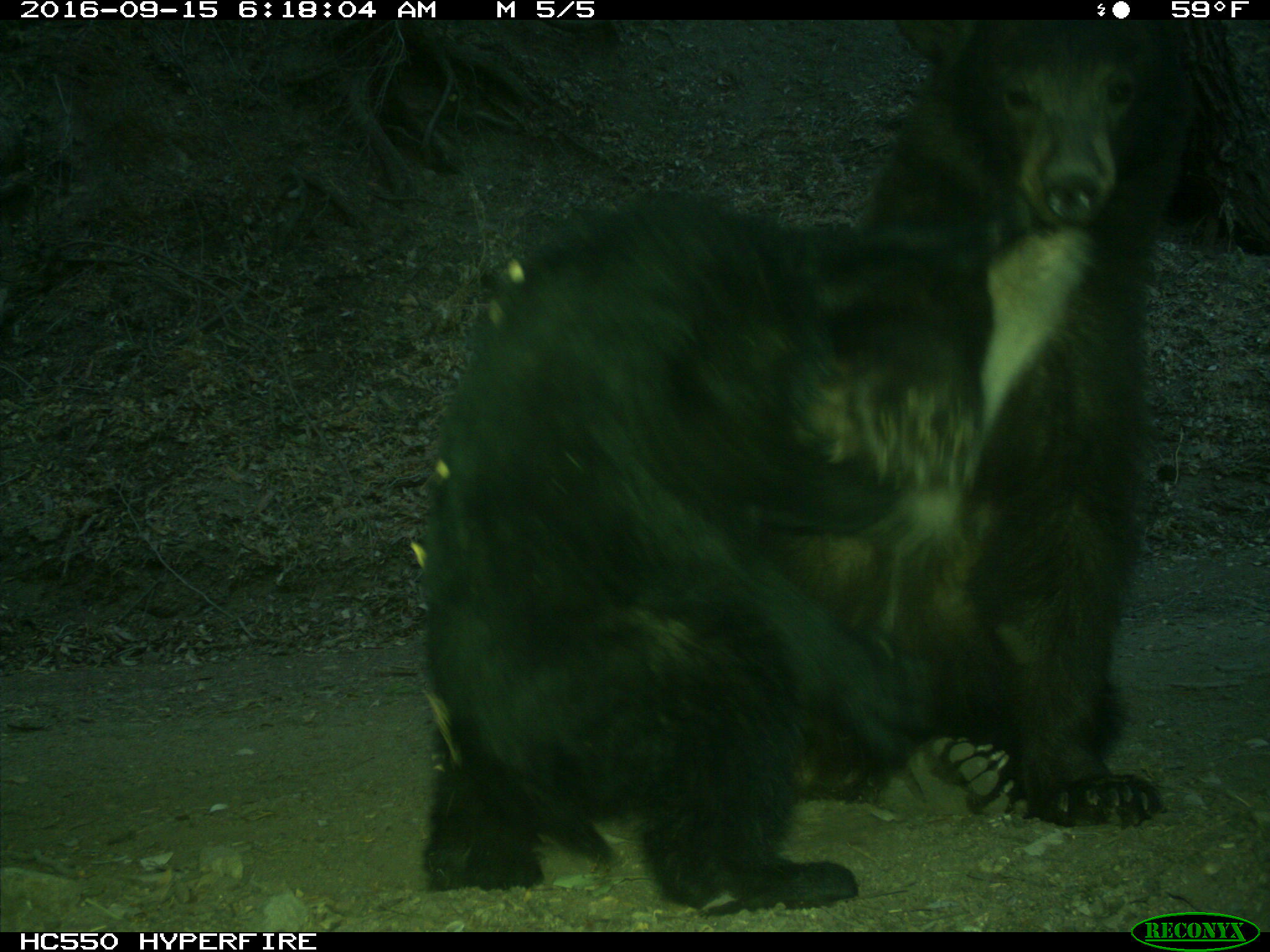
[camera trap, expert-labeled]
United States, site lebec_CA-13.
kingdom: Animalia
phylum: Chordata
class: Mammalia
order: Carnivora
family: Ursidae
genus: Ursus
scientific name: Ursus americanus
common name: american black bear